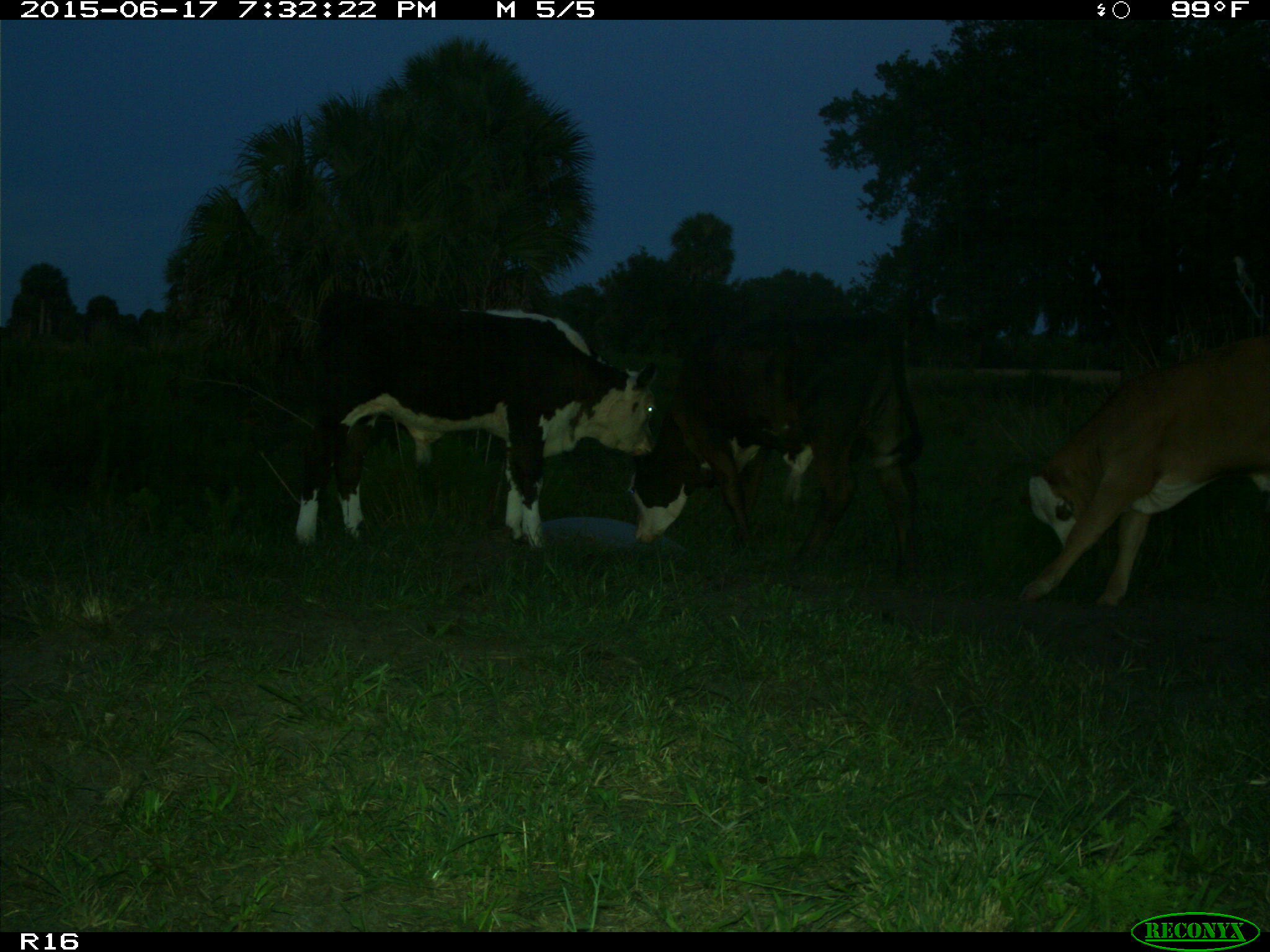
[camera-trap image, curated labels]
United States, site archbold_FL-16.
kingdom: Animalia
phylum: Chordata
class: Mammalia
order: Artiodactyla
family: Bovidae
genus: Bos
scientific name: Bos taurus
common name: domestic cow